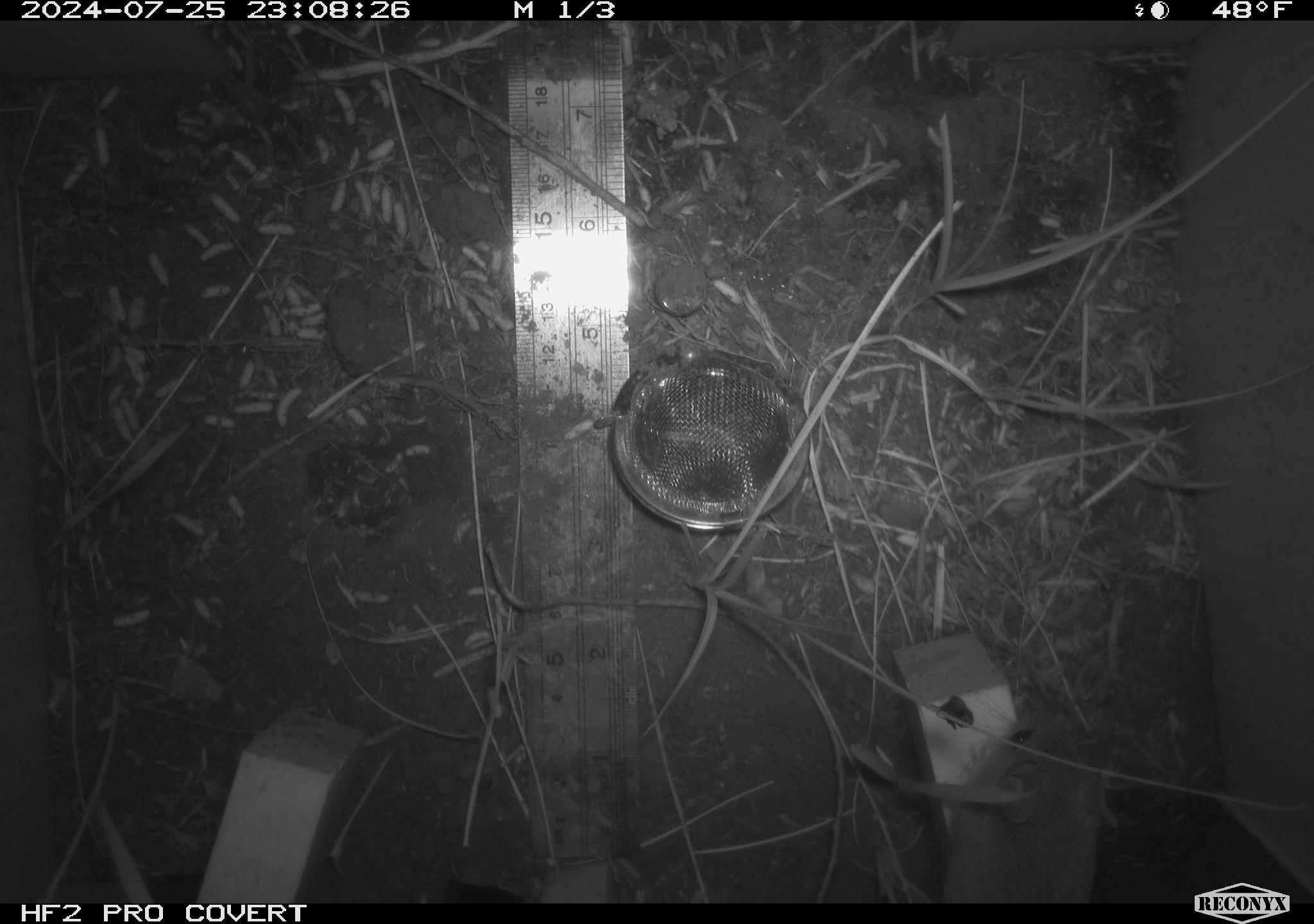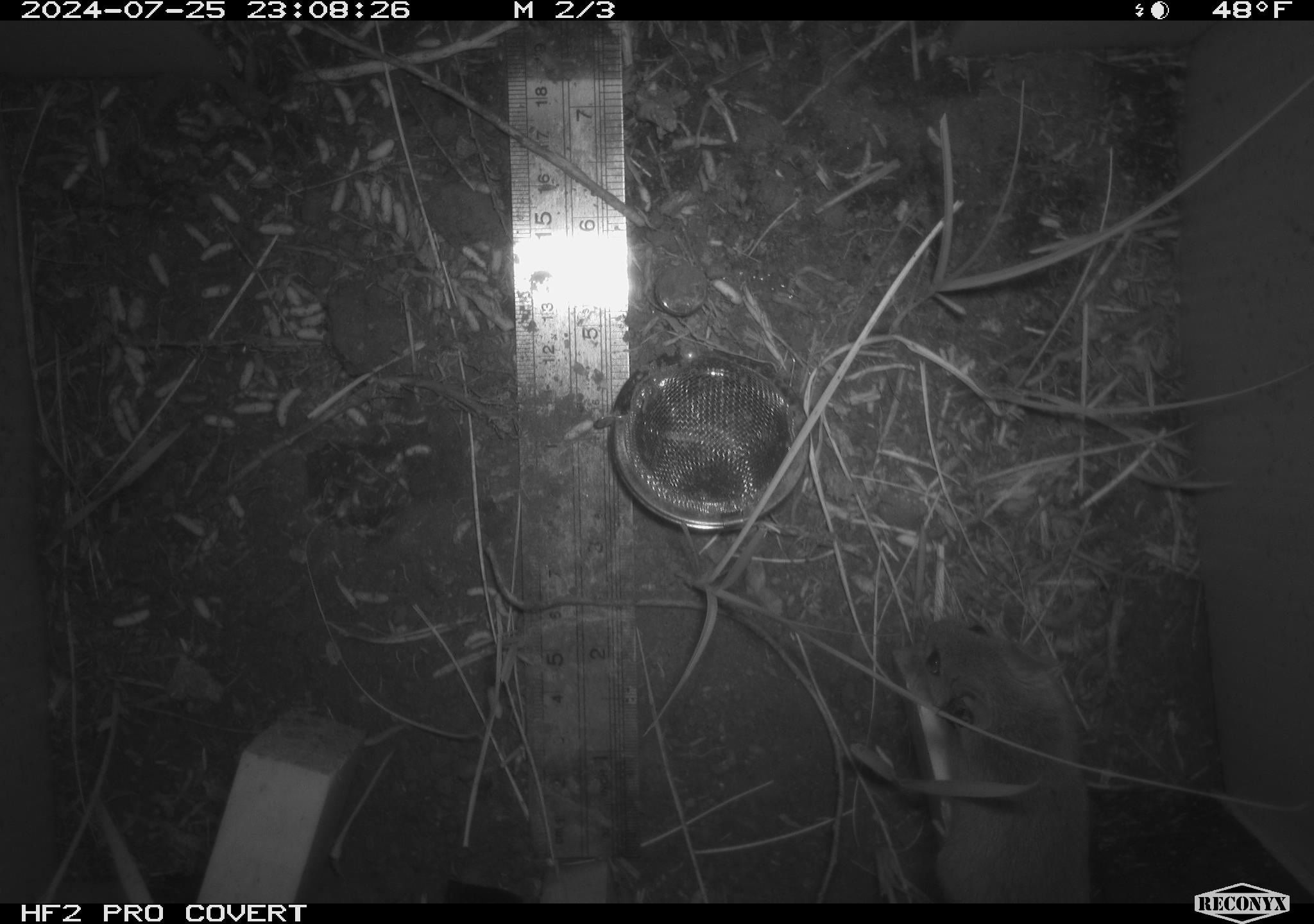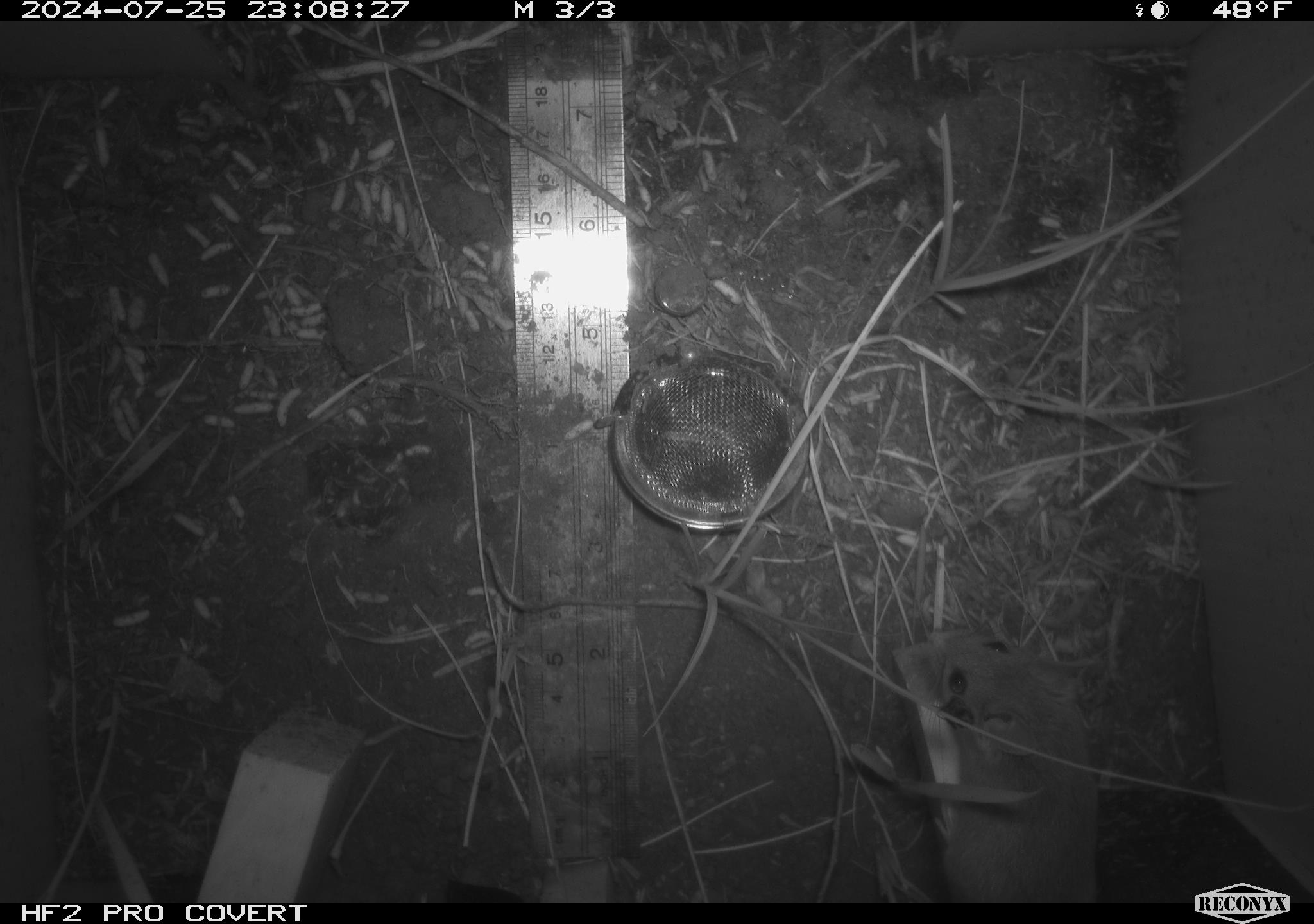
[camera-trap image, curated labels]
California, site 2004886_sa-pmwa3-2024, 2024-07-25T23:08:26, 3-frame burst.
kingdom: Animalia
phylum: Chordata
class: Mammalia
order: Rodentia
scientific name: Rodentia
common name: mouse species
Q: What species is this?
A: Mouse species (Rodentia).